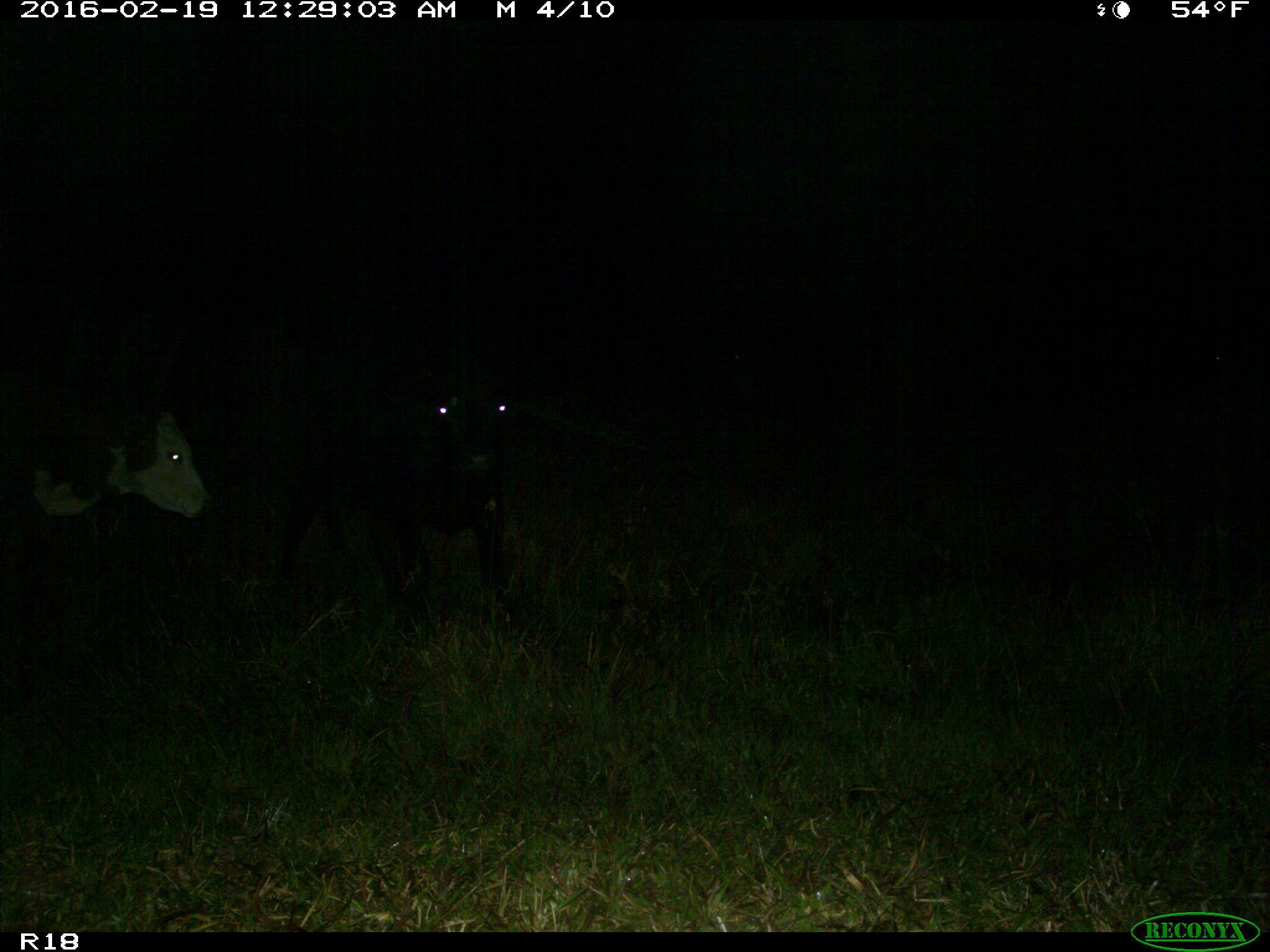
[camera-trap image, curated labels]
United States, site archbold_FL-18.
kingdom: Animalia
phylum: Chordata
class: Mammalia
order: Artiodactyla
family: Bovidae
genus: Bos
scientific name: Bos taurus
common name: domestic cow